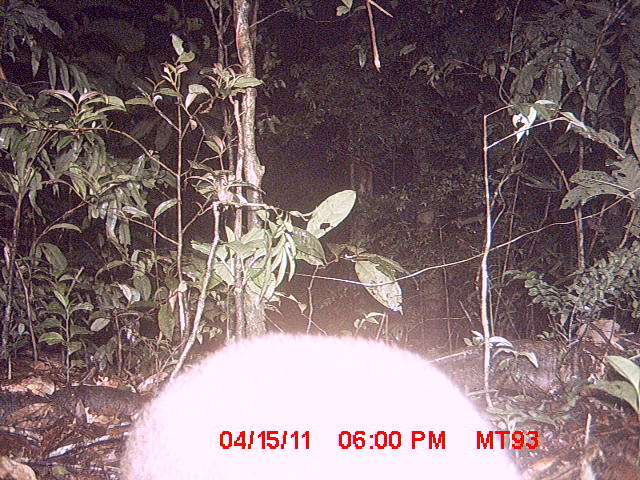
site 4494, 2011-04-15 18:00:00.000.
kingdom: Animalia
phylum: Chordata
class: Mammalia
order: Carnivora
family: Eupleridae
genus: Cryptoprocta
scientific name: Cryptoprocta ferox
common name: fossa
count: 1